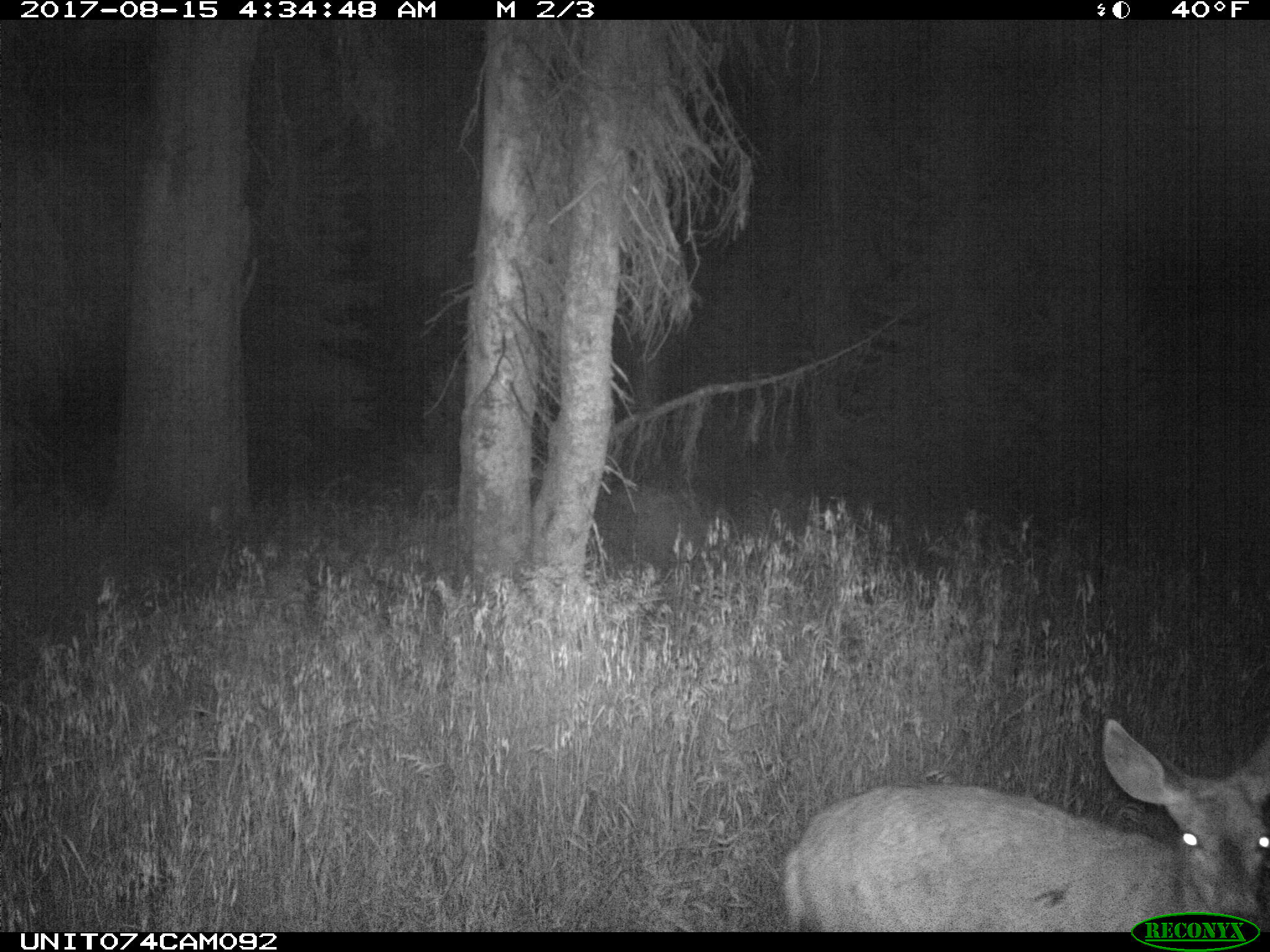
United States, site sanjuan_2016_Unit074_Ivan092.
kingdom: Animalia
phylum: Chordata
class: Mammalia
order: Artiodactyla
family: Cervidae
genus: Odocoileus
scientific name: Odocoileus hemionus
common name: mule deer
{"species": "Odocoileus hemionus (mule deer)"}